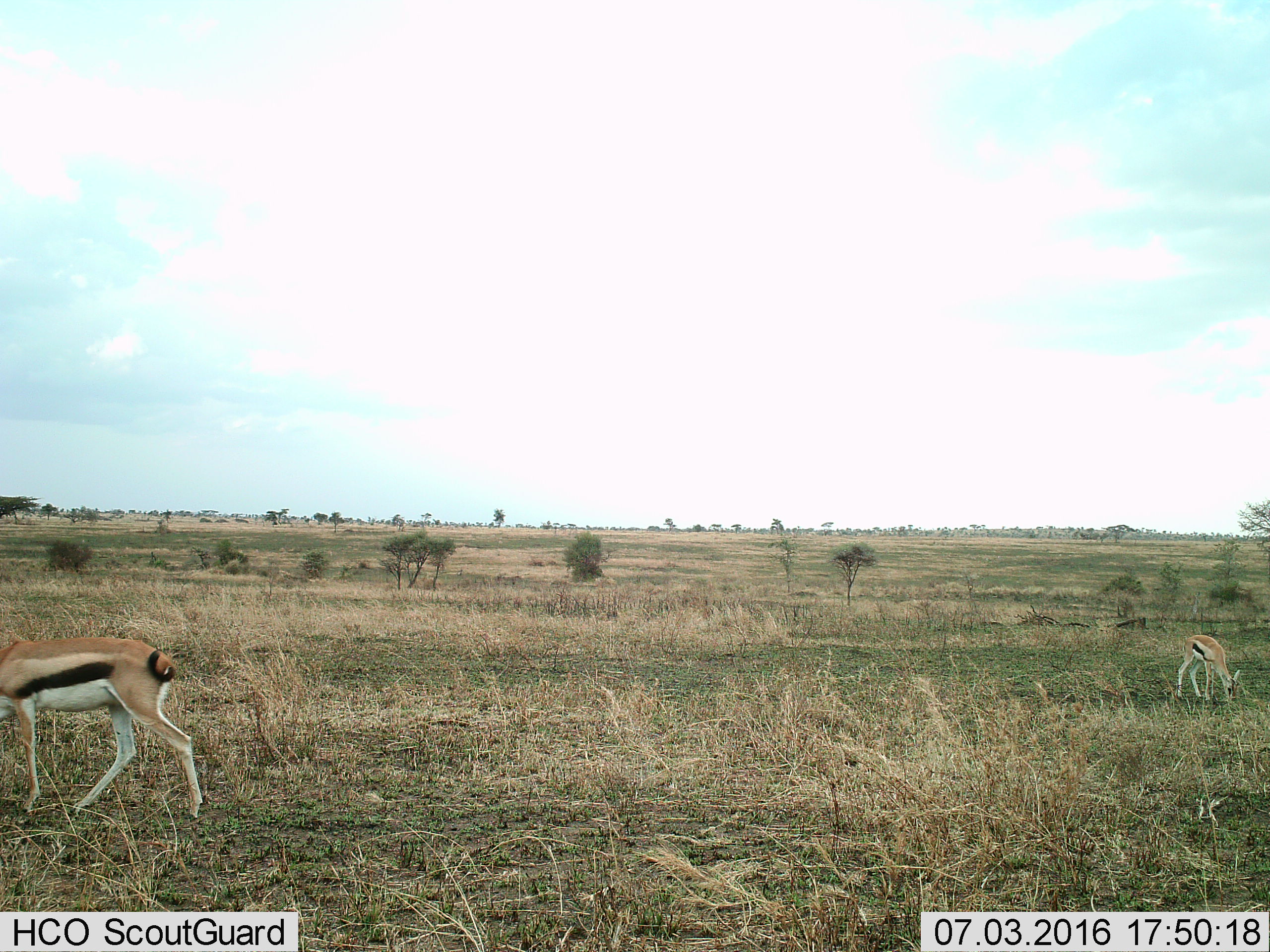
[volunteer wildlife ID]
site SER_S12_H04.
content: unidentified animal